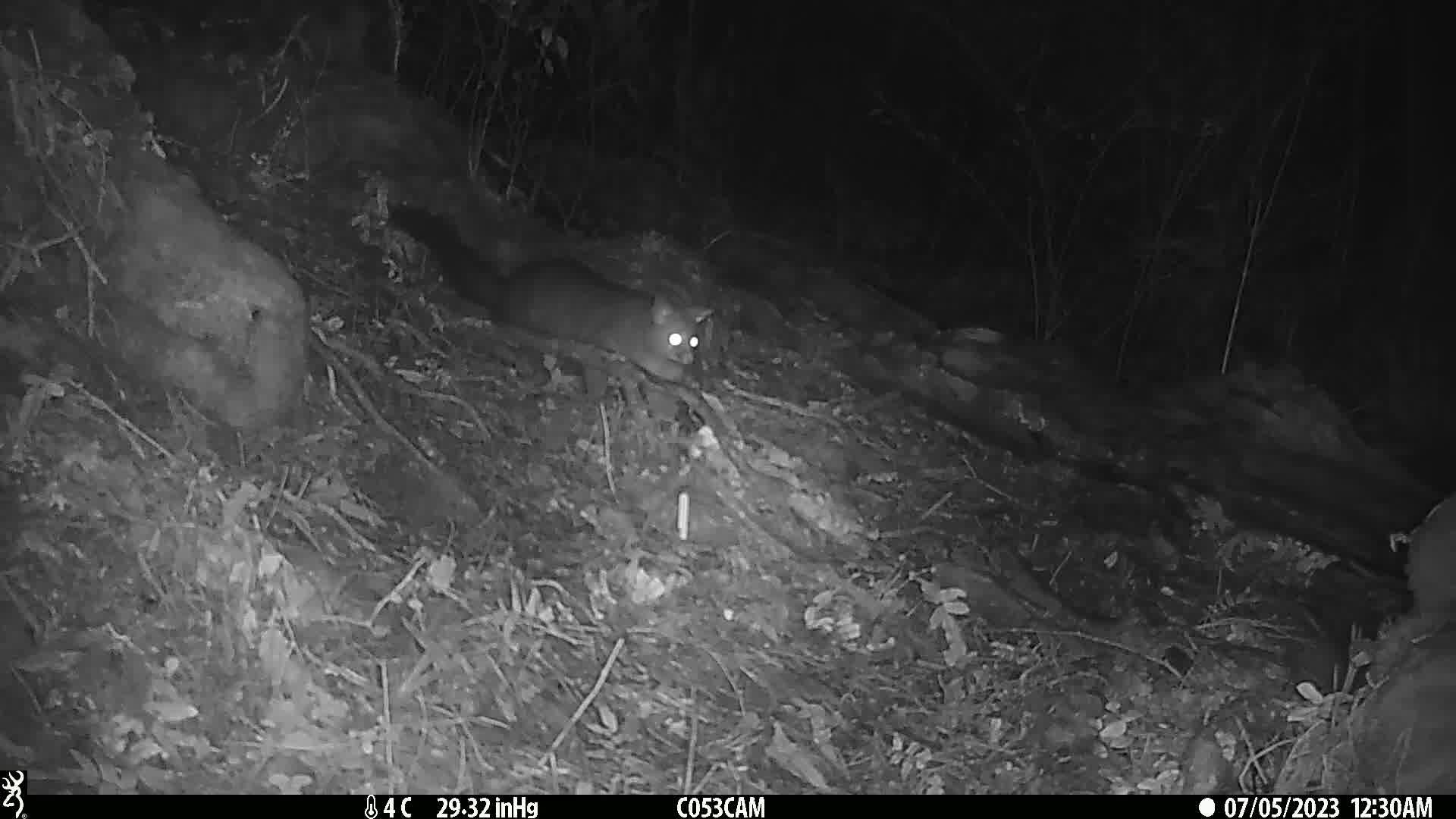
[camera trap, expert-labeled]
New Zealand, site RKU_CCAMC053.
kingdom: Animalia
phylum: Chordata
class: Mammalia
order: Diprotodontia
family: Phalangeridae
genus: Trichosurus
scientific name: Trichosurus vulpecula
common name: common brushtail possum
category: possum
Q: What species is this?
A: Possum (common brushtail possum) (Trichosurus vulpecula).